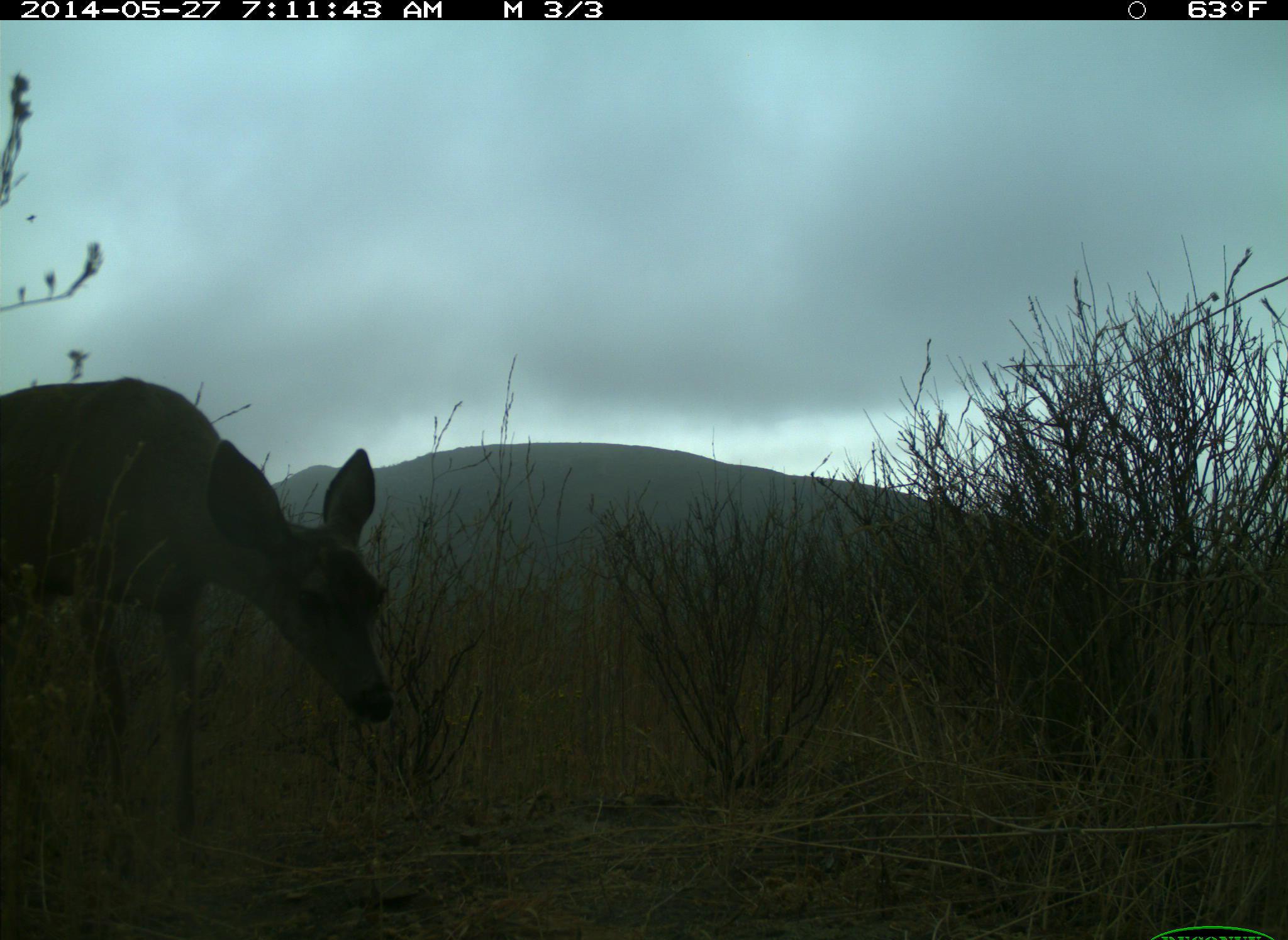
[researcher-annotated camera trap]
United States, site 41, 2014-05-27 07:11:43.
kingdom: Animalia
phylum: Chordata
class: Mammalia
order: Artiodactyla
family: Cervidae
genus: Odocoileus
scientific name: Odocoileus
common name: deer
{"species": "deer (Odocoileus)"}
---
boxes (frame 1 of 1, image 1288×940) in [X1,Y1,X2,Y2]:
deer: [0,378,397,843]